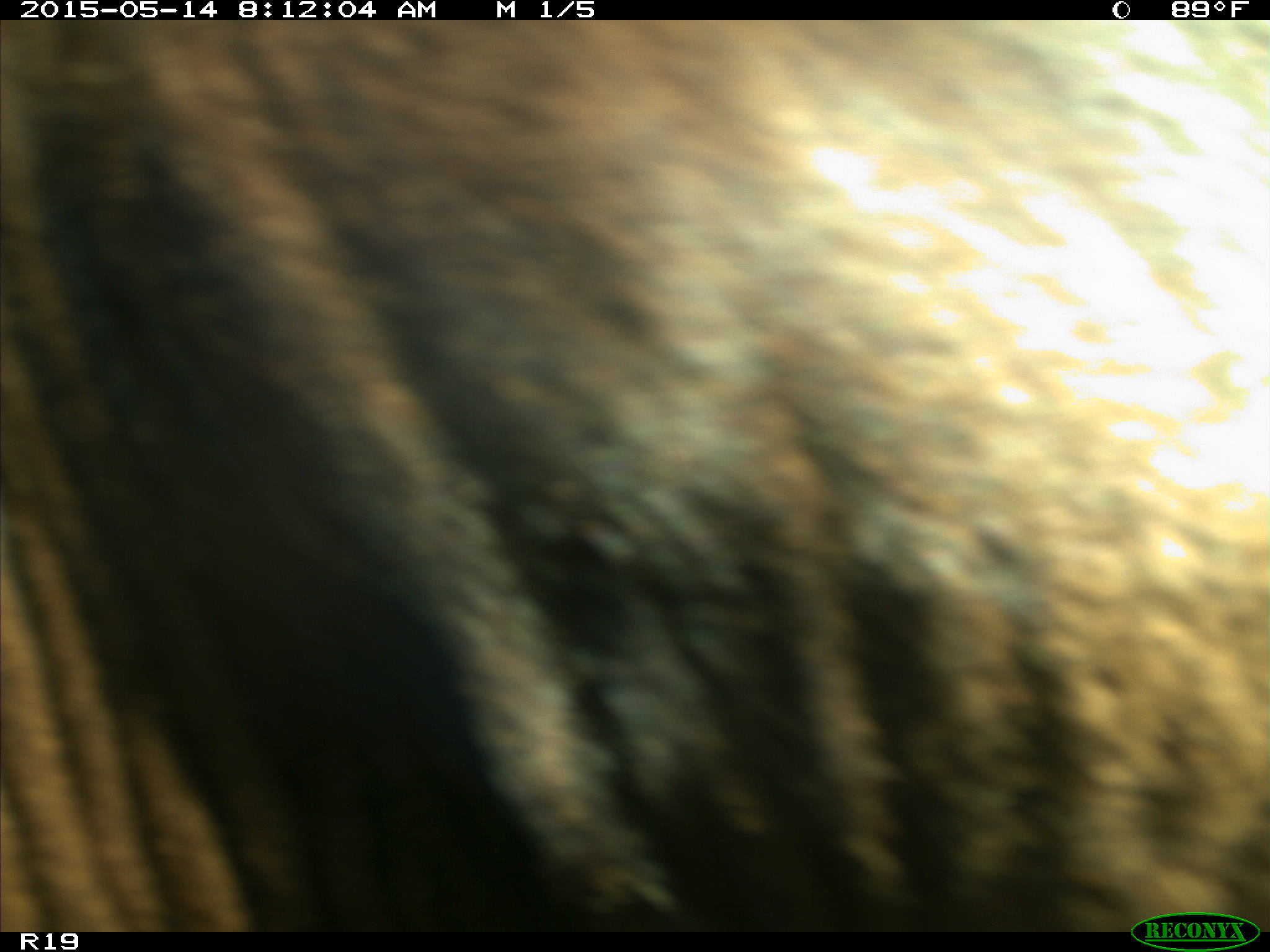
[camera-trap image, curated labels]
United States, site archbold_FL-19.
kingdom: Animalia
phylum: Chordata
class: Mammalia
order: Artiodactyla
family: Bovidae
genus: Bos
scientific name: Bos taurus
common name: domestic cow